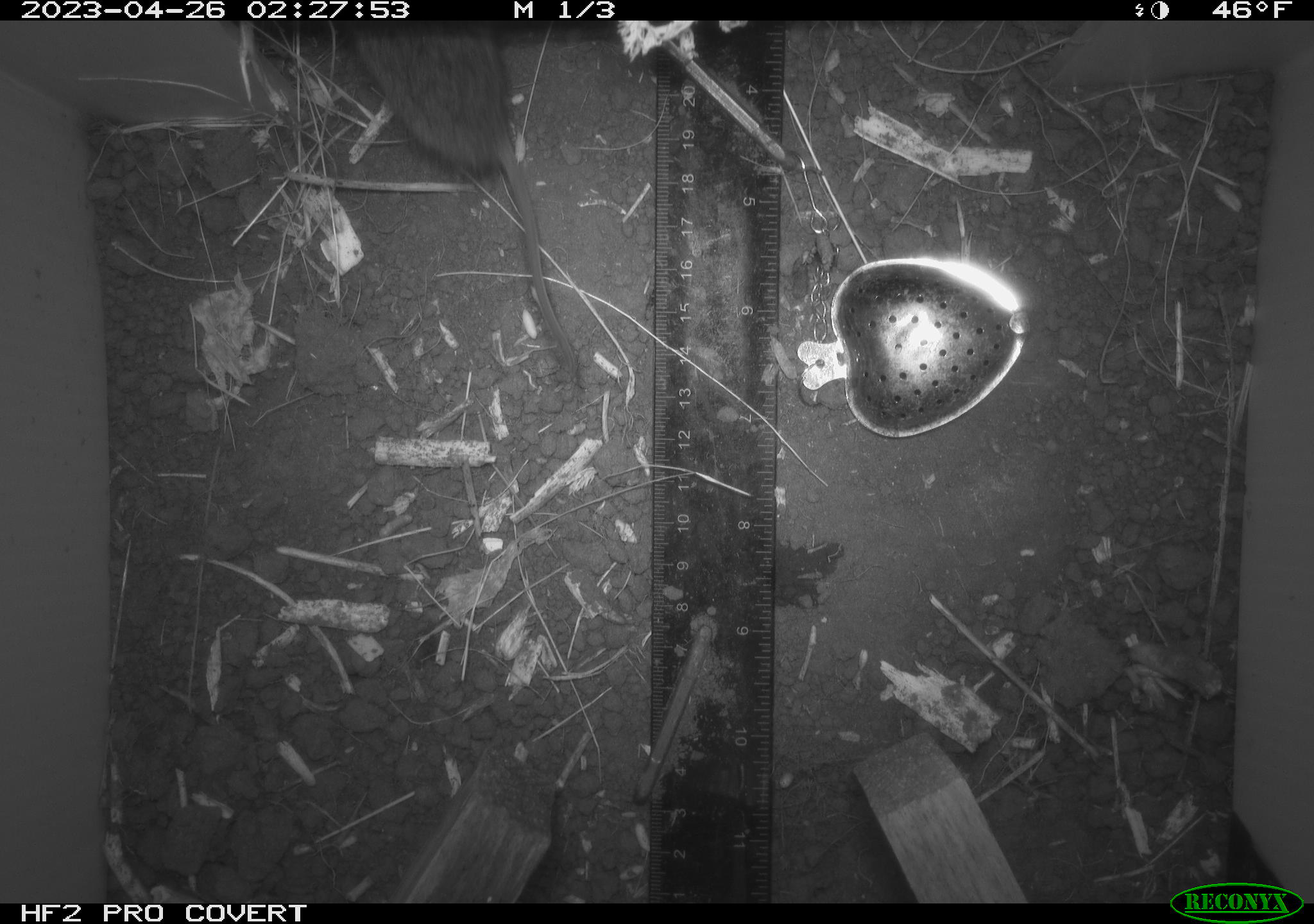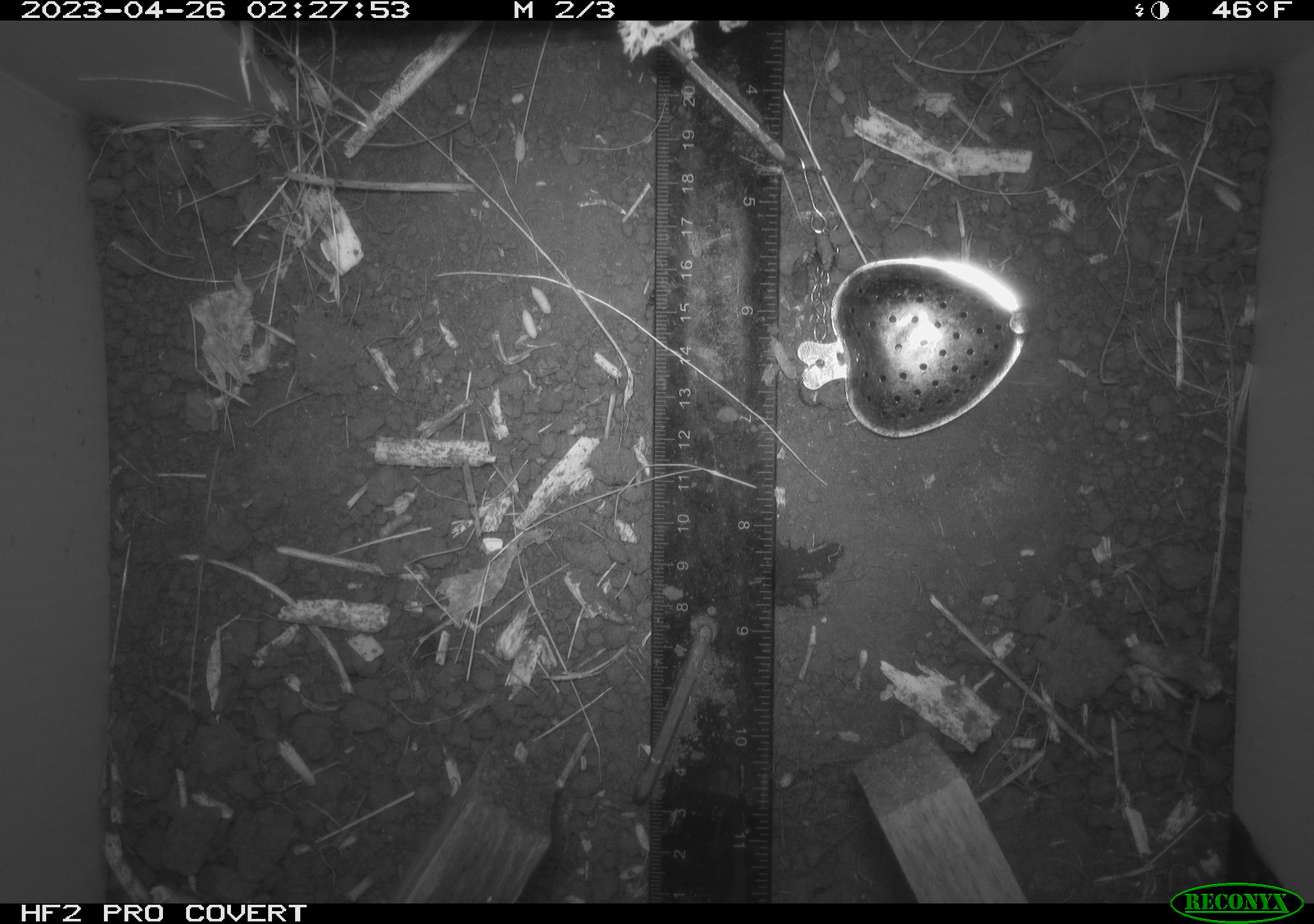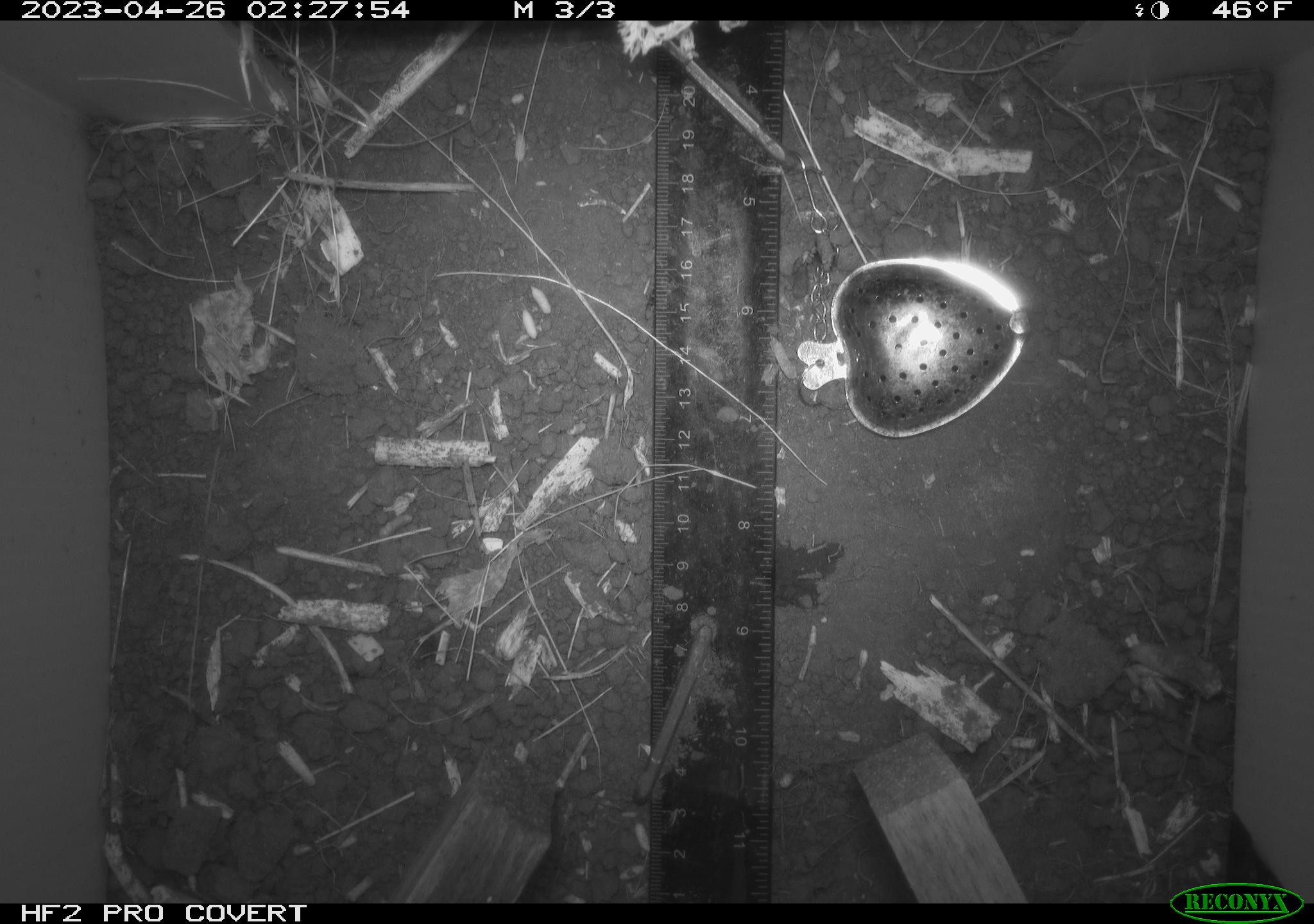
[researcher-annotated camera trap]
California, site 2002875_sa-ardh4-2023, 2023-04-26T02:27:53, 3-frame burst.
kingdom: Animalia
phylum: Chordata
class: Mammalia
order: Rodentia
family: Cricetidae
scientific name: Arvicolinae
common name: voles, lemmings, and muskrats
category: arvicolinae subfamily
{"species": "arvicolinae subfamily (voles, lemmings, and muskrats) (Arvicolinae)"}